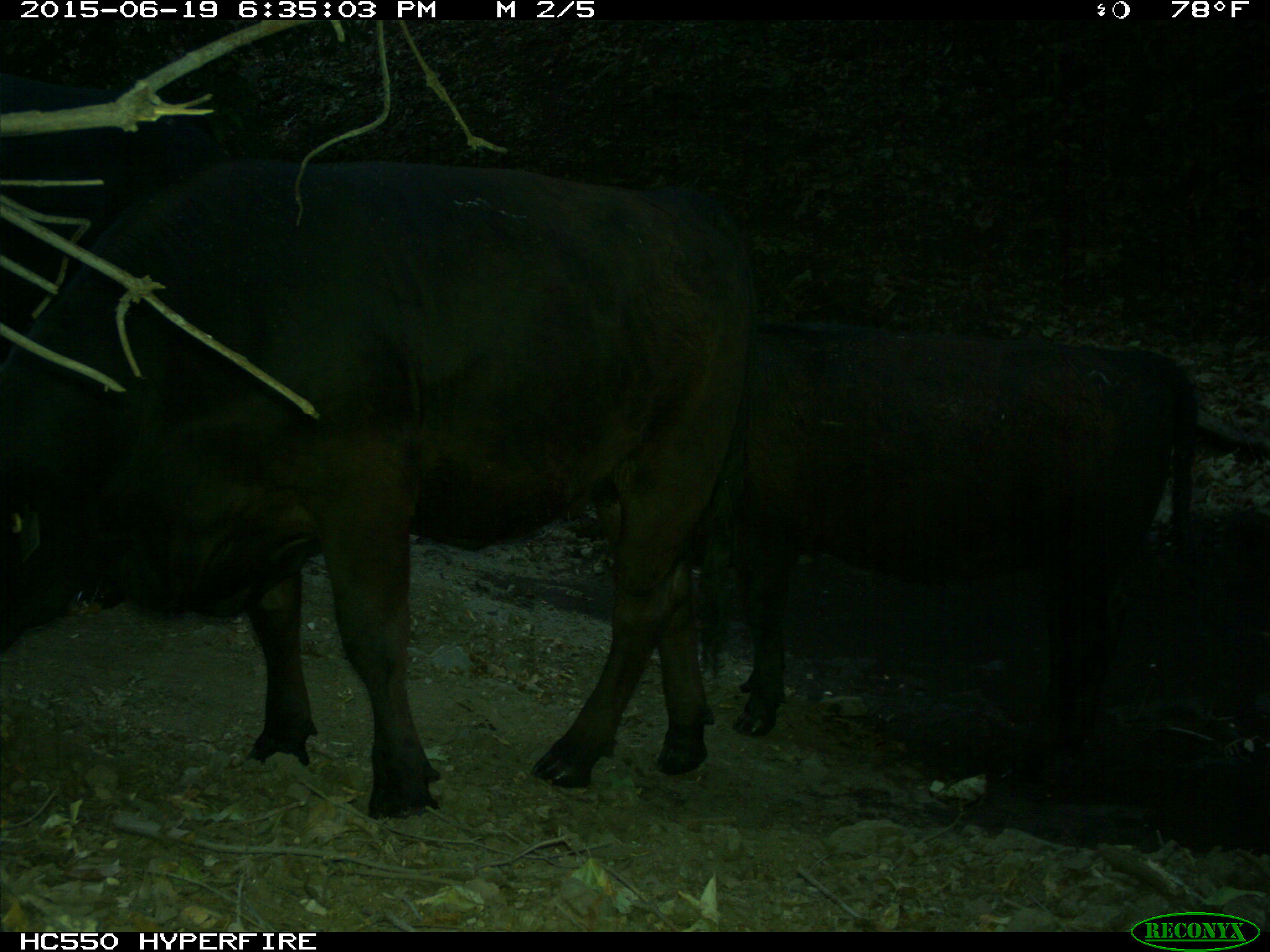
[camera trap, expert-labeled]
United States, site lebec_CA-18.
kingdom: Animalia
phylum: Chordata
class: Mammalia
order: Artiodactyla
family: Bovidae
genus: Bos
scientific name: Bos taurus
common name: domestic cow